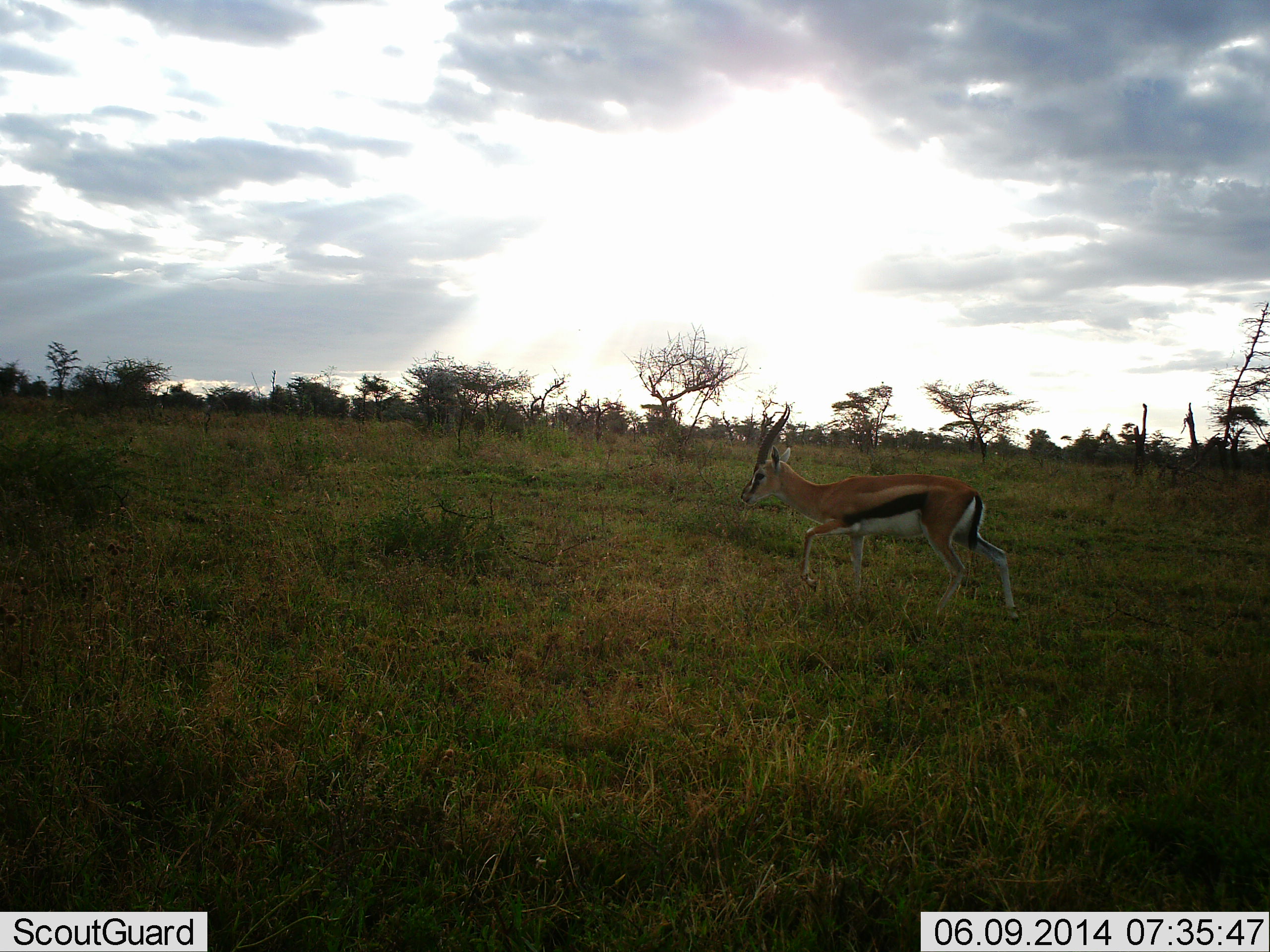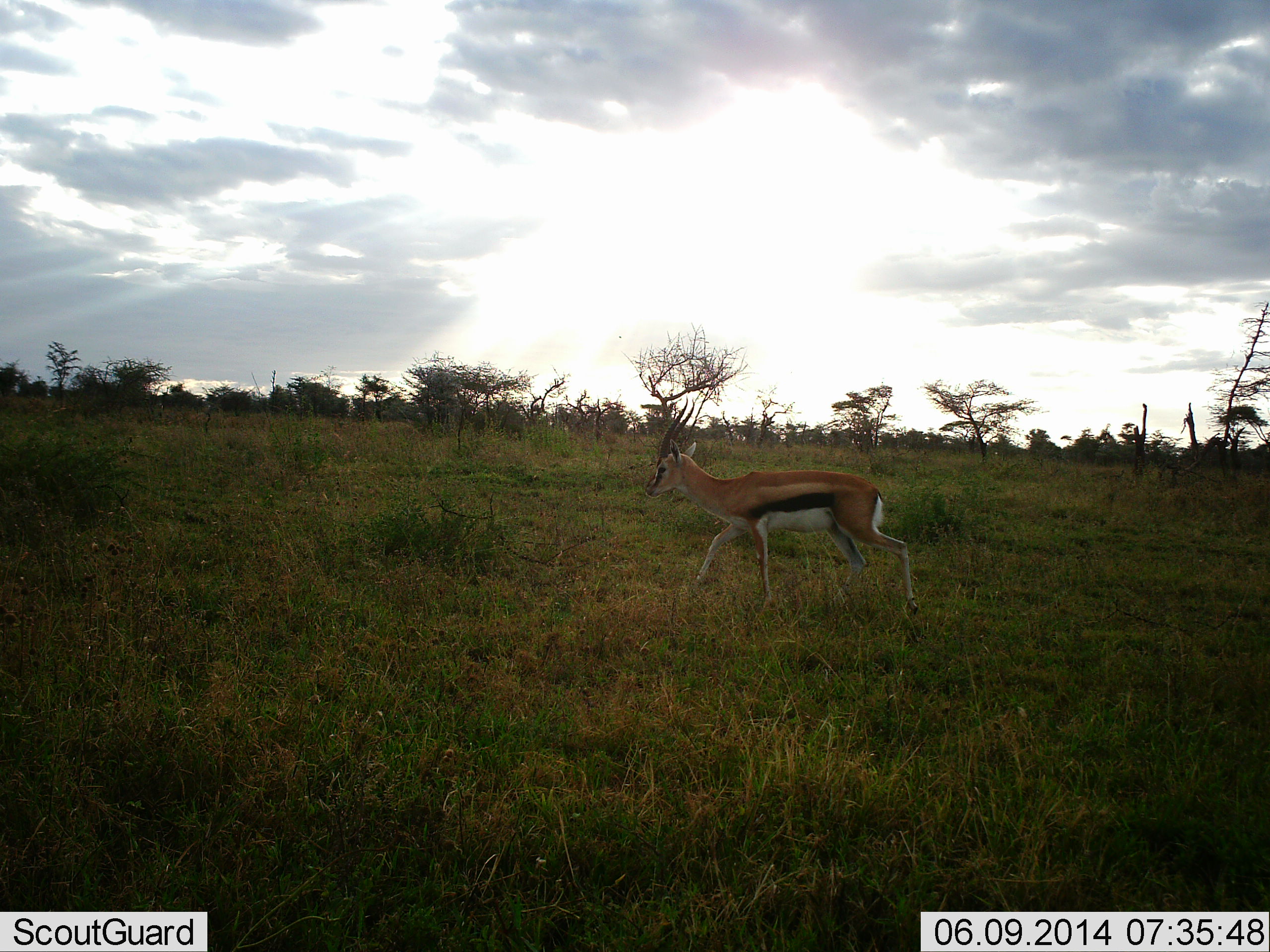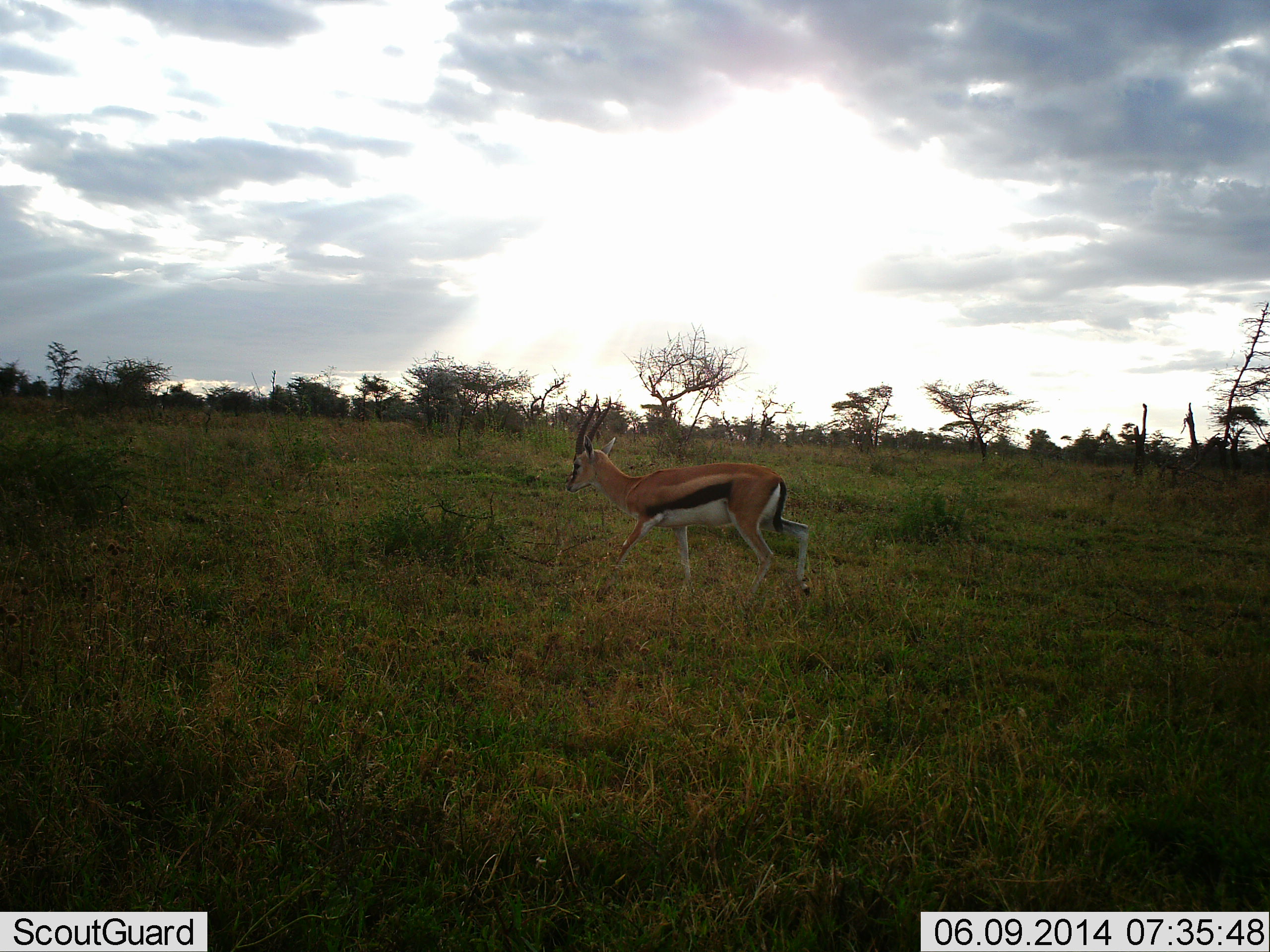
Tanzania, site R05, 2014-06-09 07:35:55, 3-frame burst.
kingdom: Animalia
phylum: Chordata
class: Mammalia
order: Artiodactyla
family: Bovidae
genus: Eudorcas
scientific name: Eudorcas thomsonii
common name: thomson's gazelle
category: gazellethomsons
Gazellethomsons (thomson's gazelle) (Eudorcas thomsonii), count 1. Behavior (volunteer vote fractions): standing 0%, resting 0%, moving 100%, interacting 0%. Young present (vote fraction): 0%. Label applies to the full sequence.